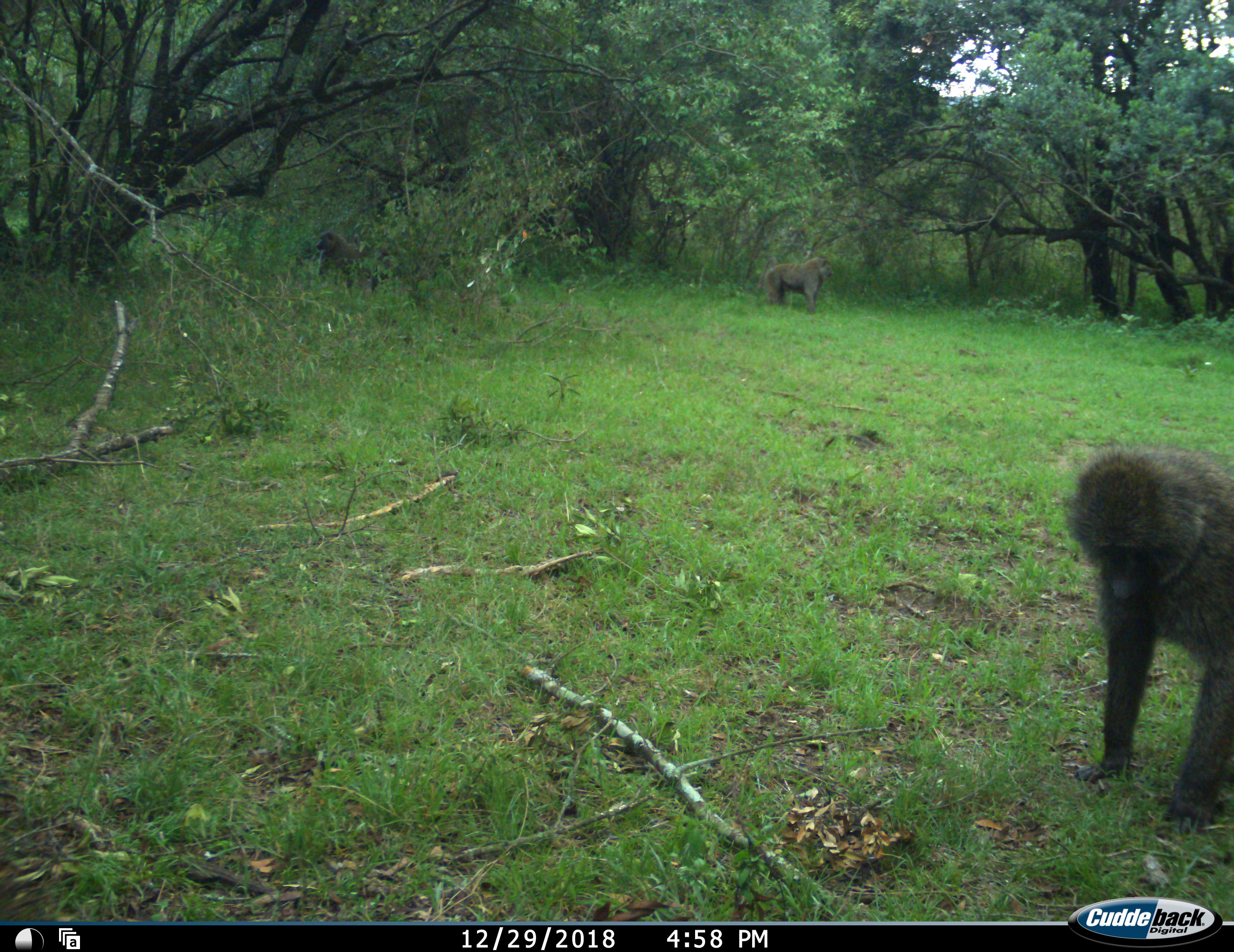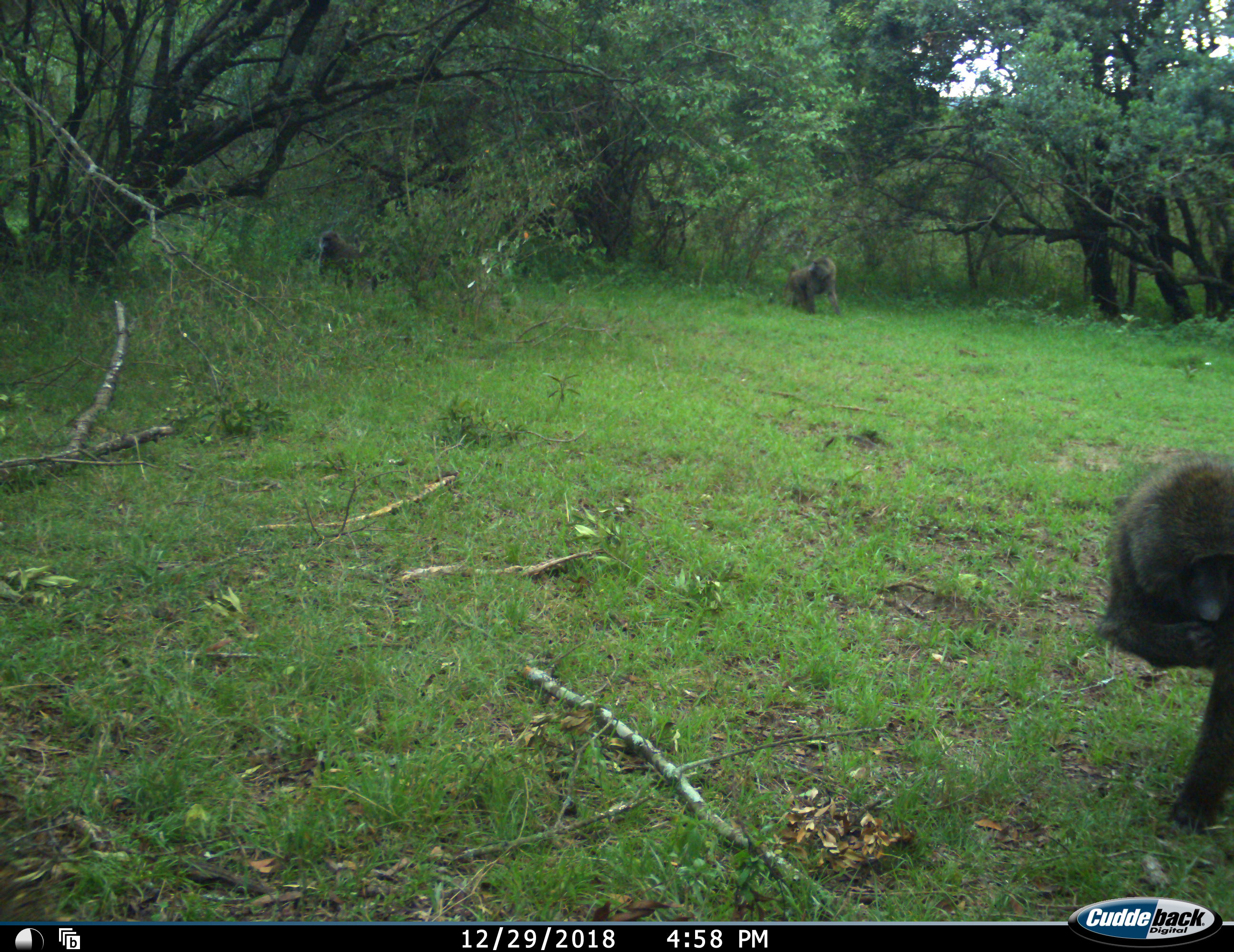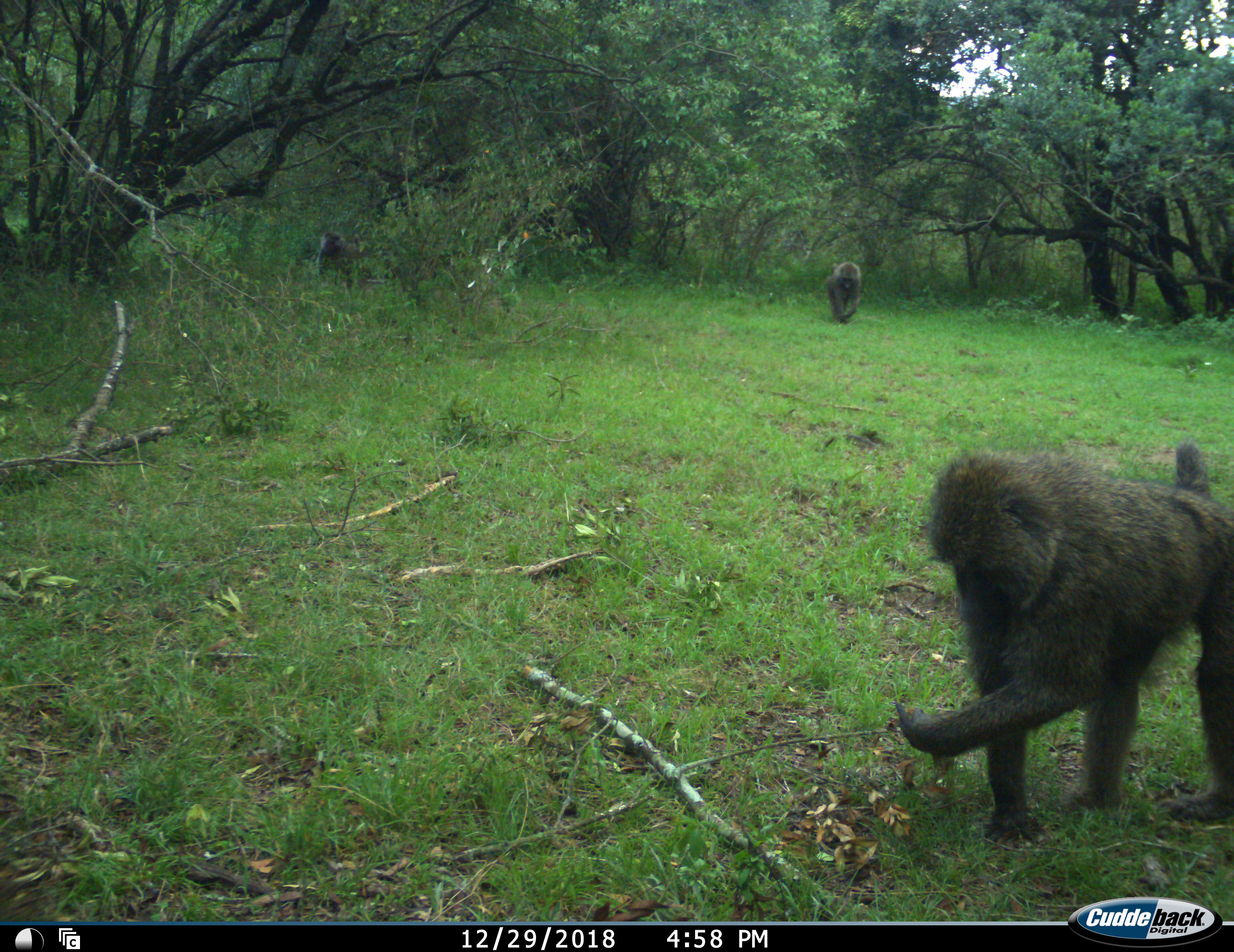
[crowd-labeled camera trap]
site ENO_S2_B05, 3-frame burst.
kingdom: Animalia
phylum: Chordata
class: Mammalia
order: Primates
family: Cercopithecidae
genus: Papio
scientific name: Papio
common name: baboon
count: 3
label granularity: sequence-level